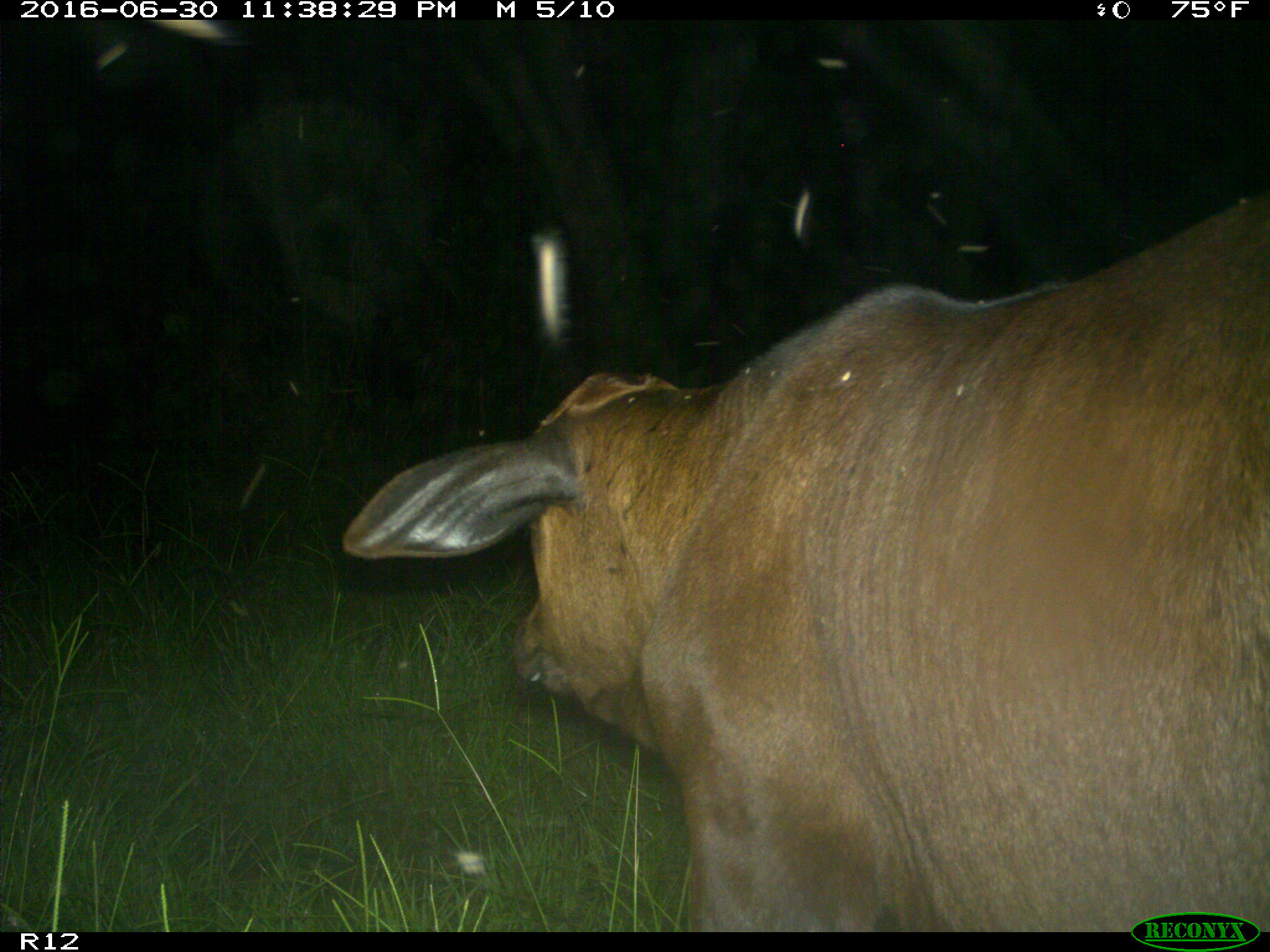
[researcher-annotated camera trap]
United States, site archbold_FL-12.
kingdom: Animalia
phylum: Chordata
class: Mammalia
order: Artiodactyla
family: Bovidae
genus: Bos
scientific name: Bos taurus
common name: domestic cow